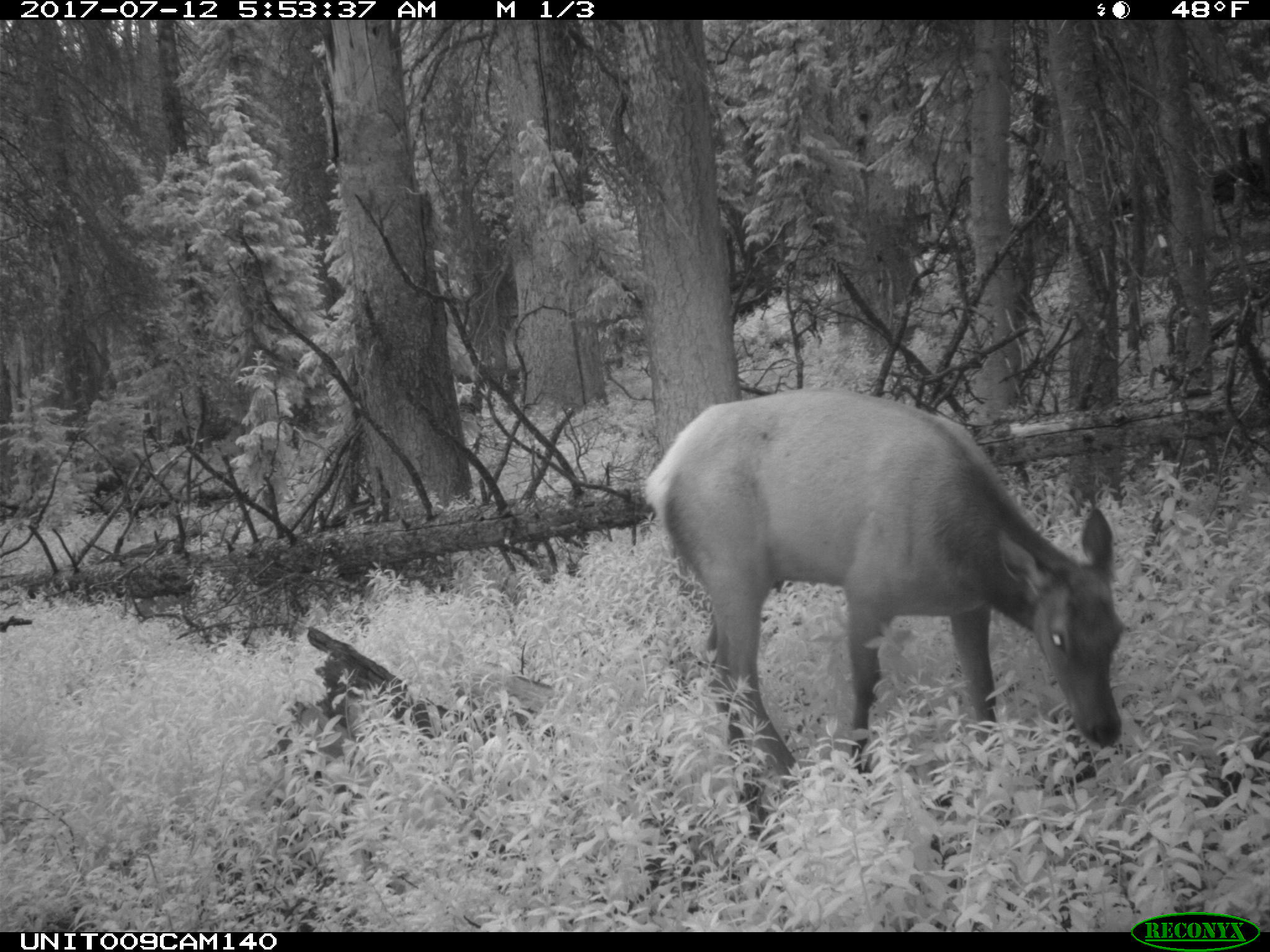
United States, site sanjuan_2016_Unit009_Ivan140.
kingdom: Animalia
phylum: Chordata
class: Mammalia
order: Artiodactyla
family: Cervidae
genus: Cervus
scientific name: Cervus elaphus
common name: red deer